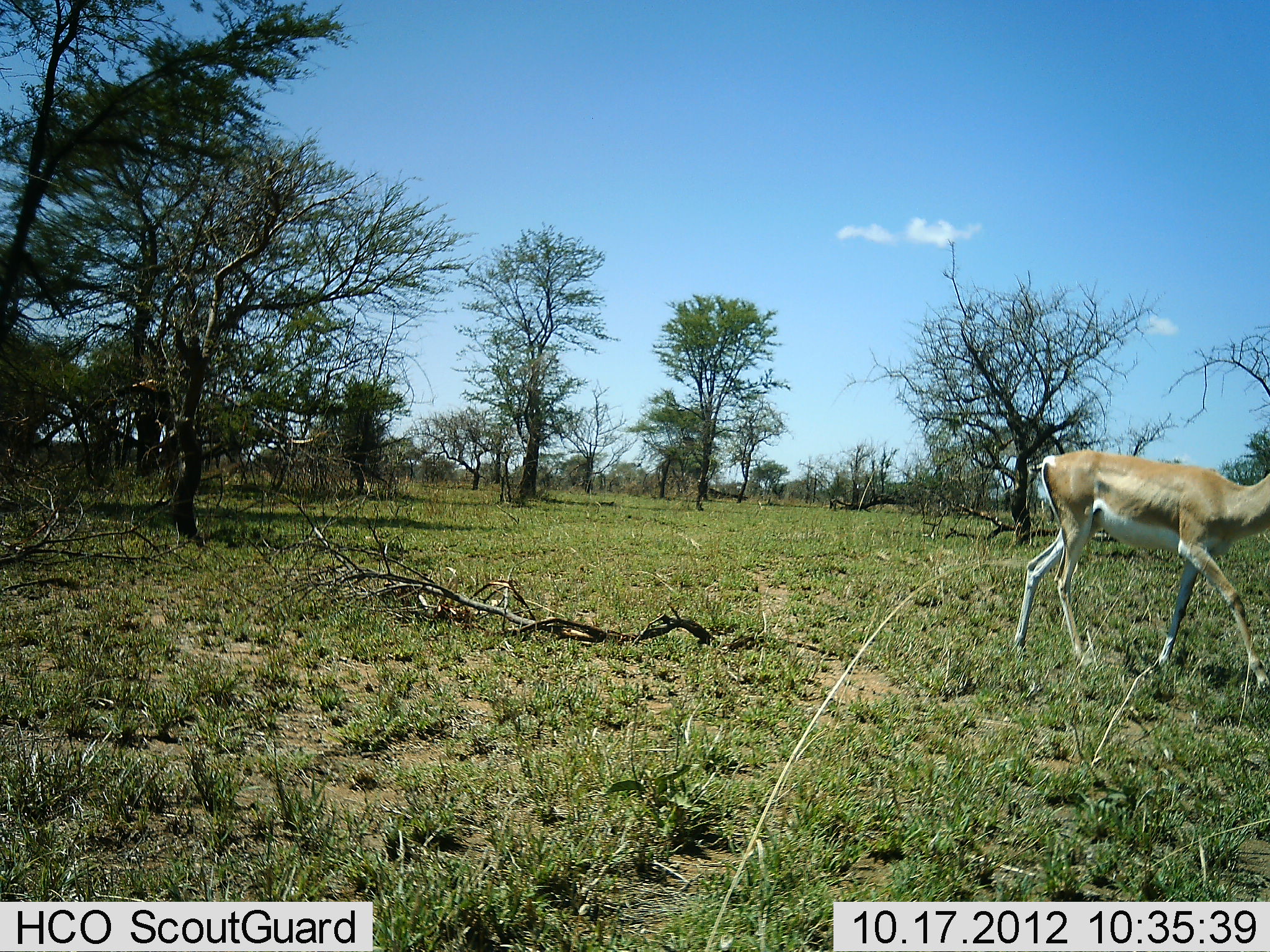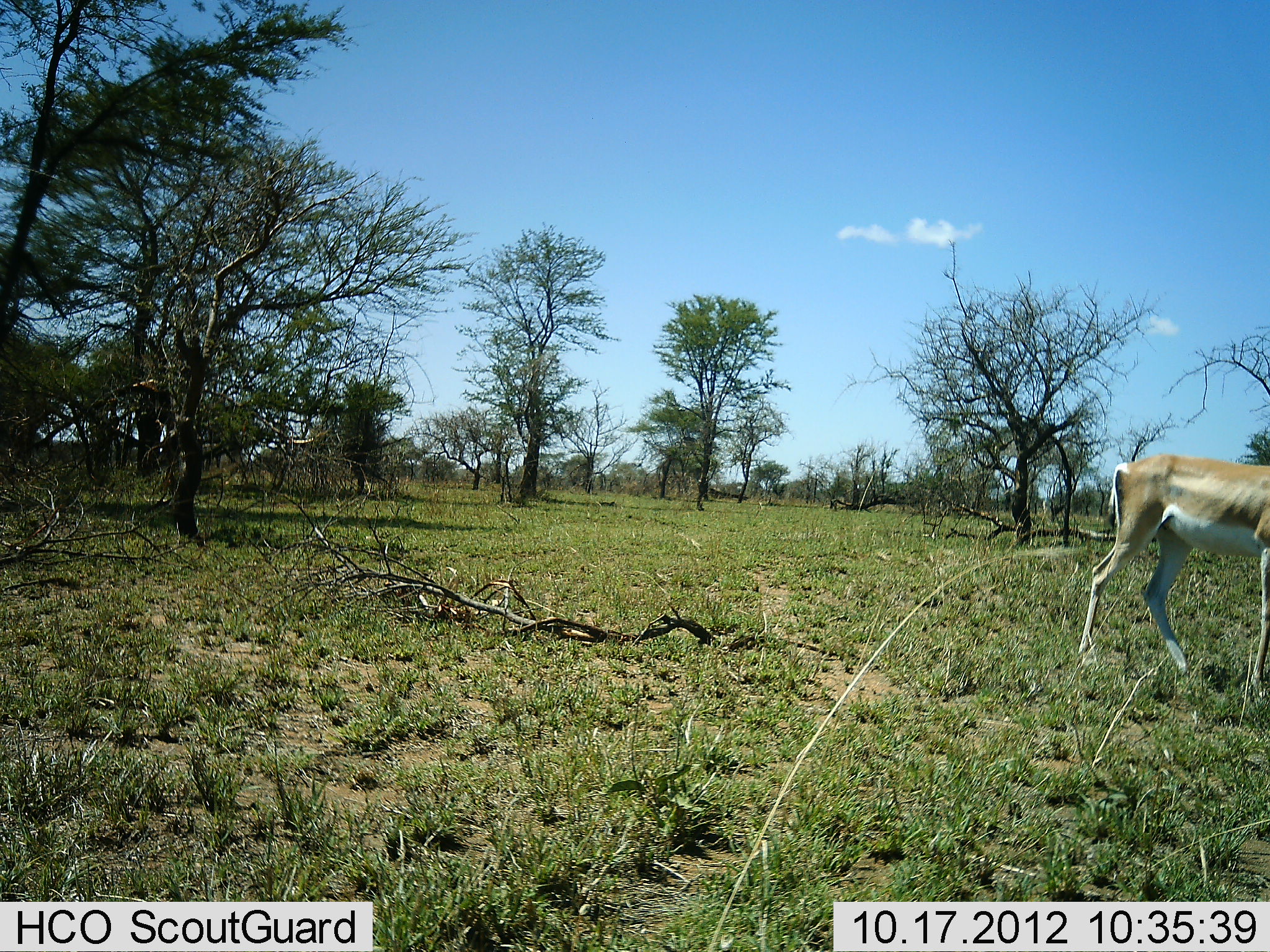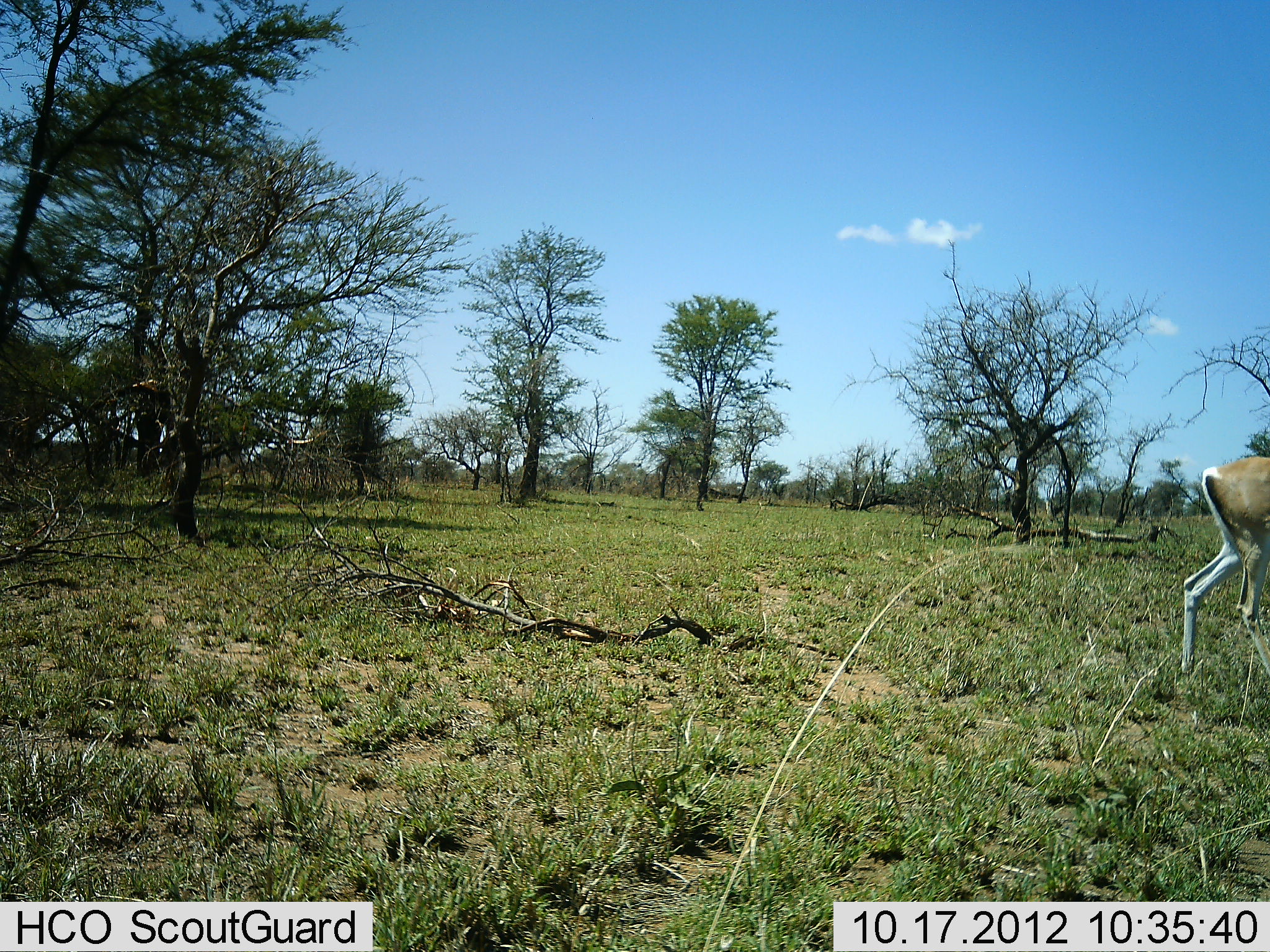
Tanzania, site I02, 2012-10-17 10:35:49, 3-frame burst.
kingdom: Animalia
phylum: Chordata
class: Mammalia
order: Artiodactyla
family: Bovidae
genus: Nanger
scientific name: Nanger granti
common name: grant's gazelle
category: gazellegrants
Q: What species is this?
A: Gazellegrants (grant's gazelle) (Nanger granti).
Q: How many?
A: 1.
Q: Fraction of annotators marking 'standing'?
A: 9%.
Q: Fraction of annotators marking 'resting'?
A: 0%.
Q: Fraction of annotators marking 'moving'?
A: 91%.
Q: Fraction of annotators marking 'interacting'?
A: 0%.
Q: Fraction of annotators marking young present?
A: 0%.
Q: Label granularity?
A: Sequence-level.